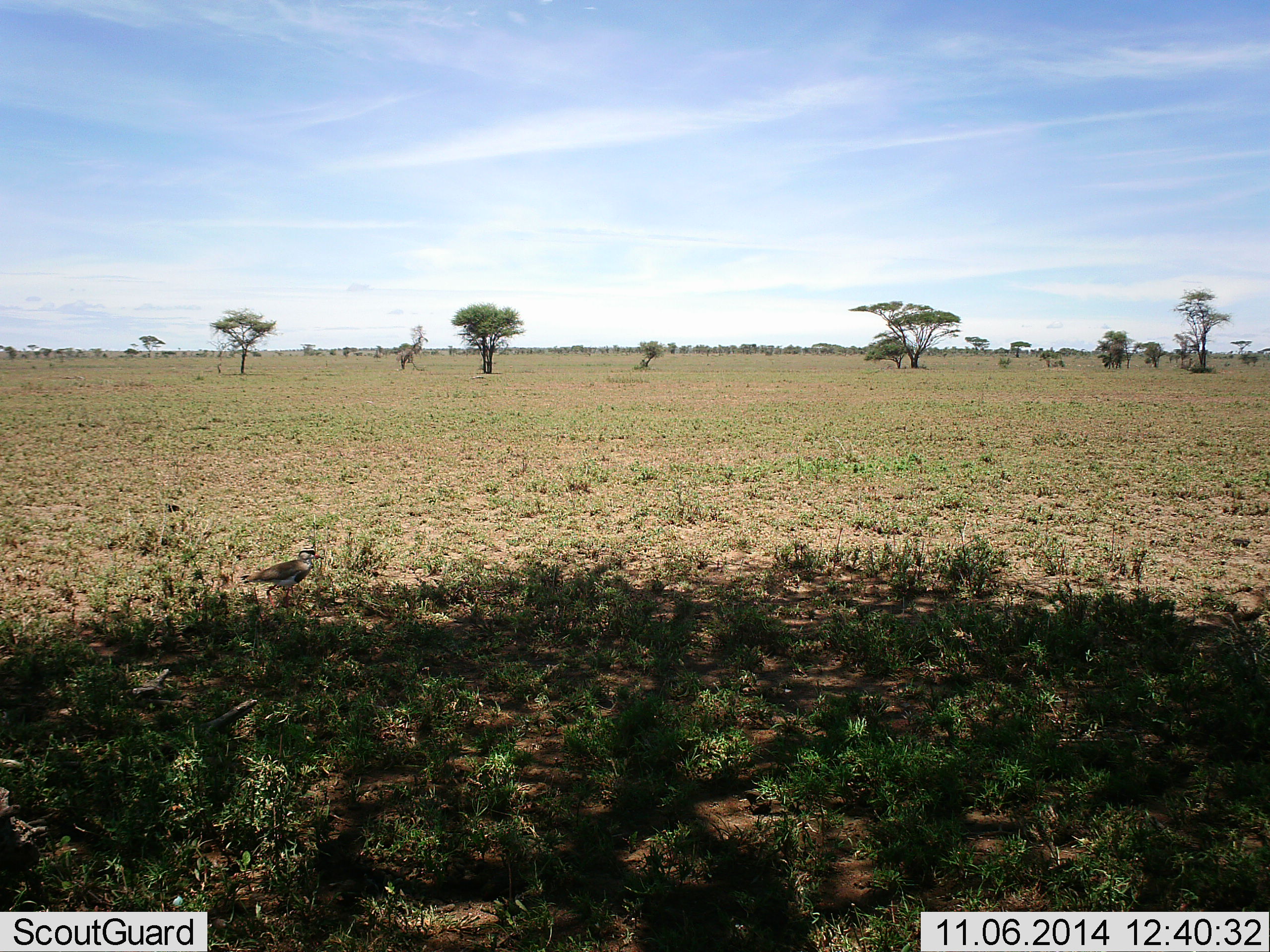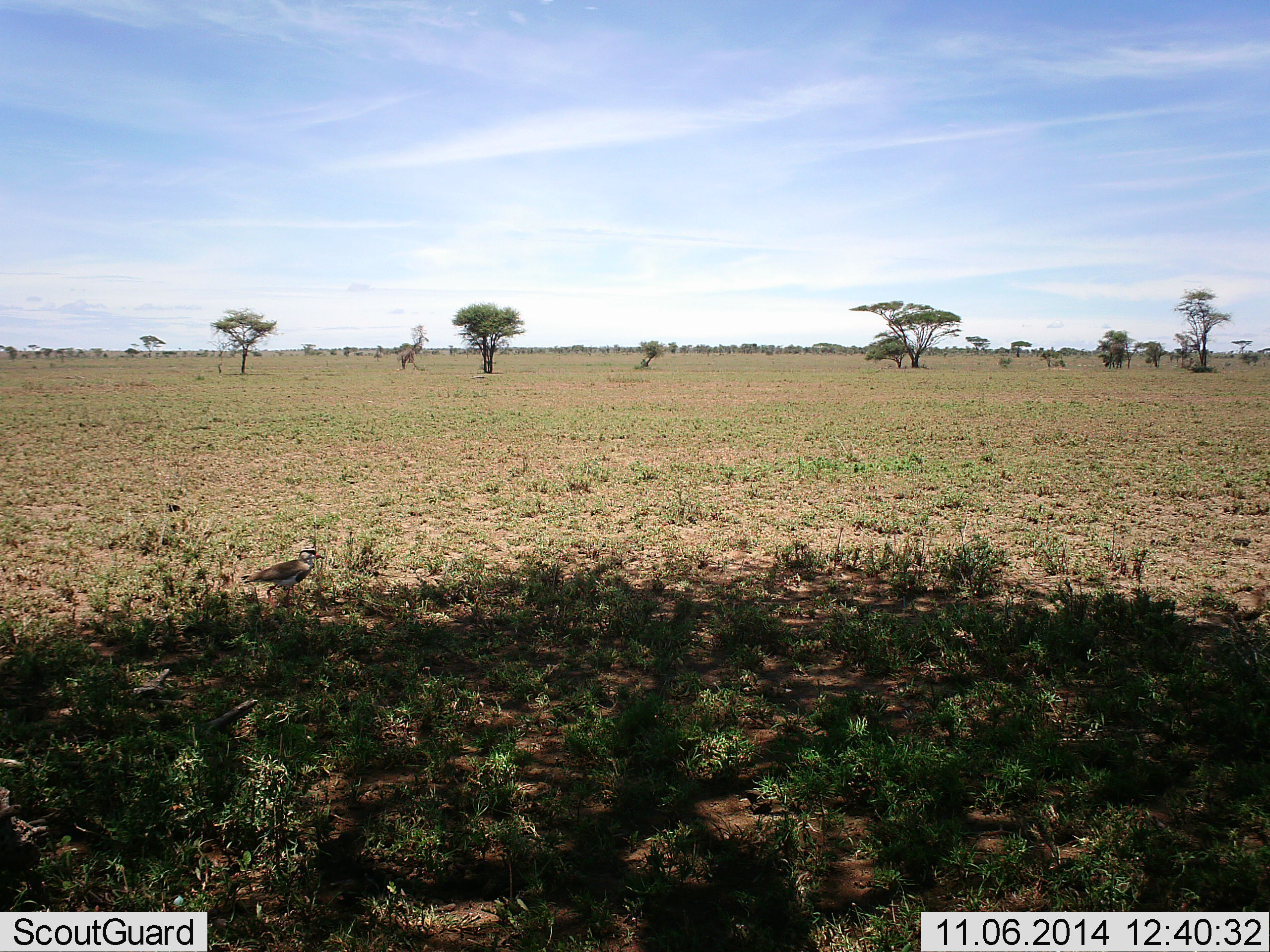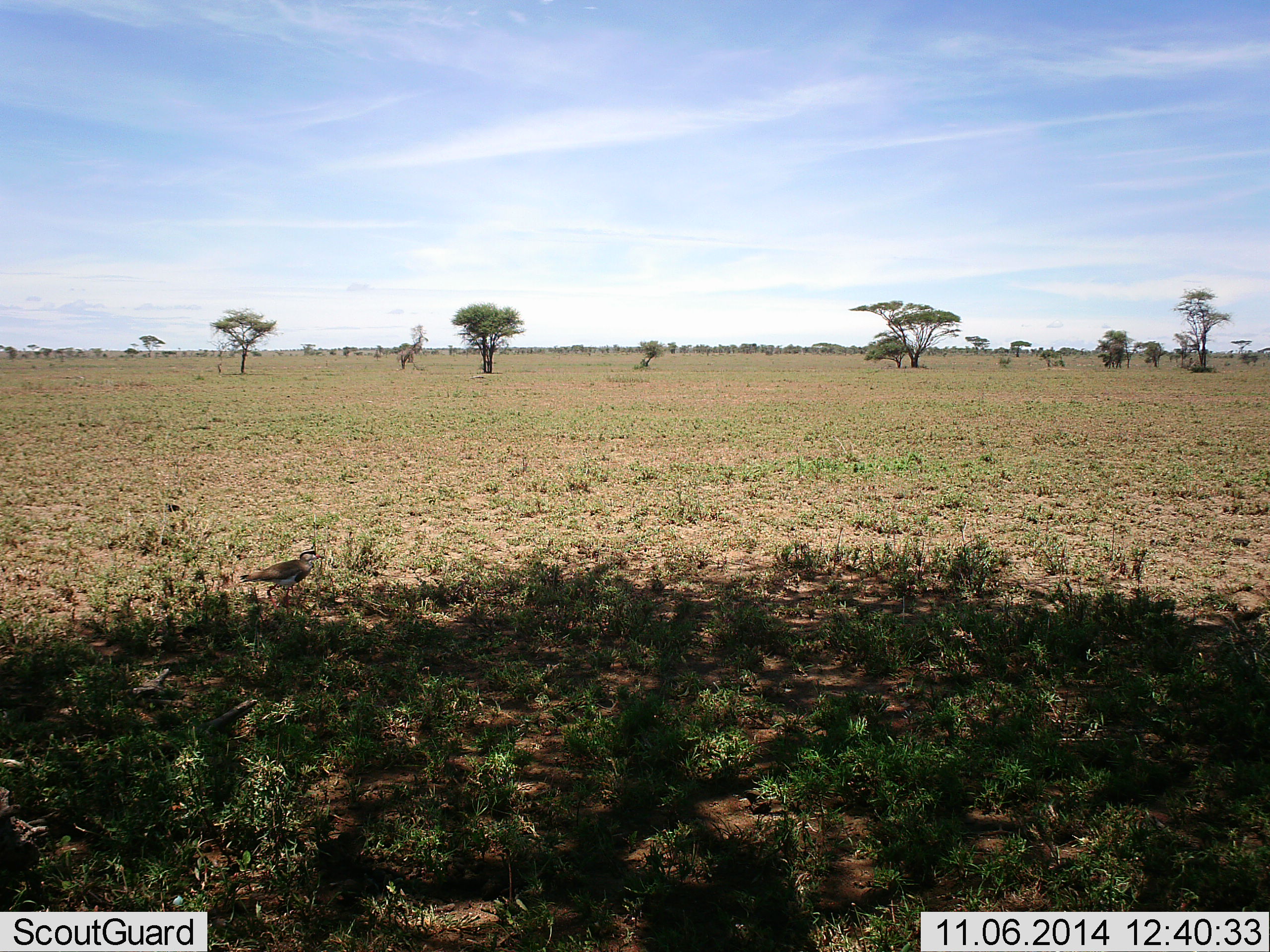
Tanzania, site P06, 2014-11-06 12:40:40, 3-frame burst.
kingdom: Animalia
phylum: Chordata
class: Aves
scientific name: Aves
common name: bird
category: otherbird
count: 1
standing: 90%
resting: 0%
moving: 10%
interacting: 0%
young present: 0%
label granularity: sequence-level